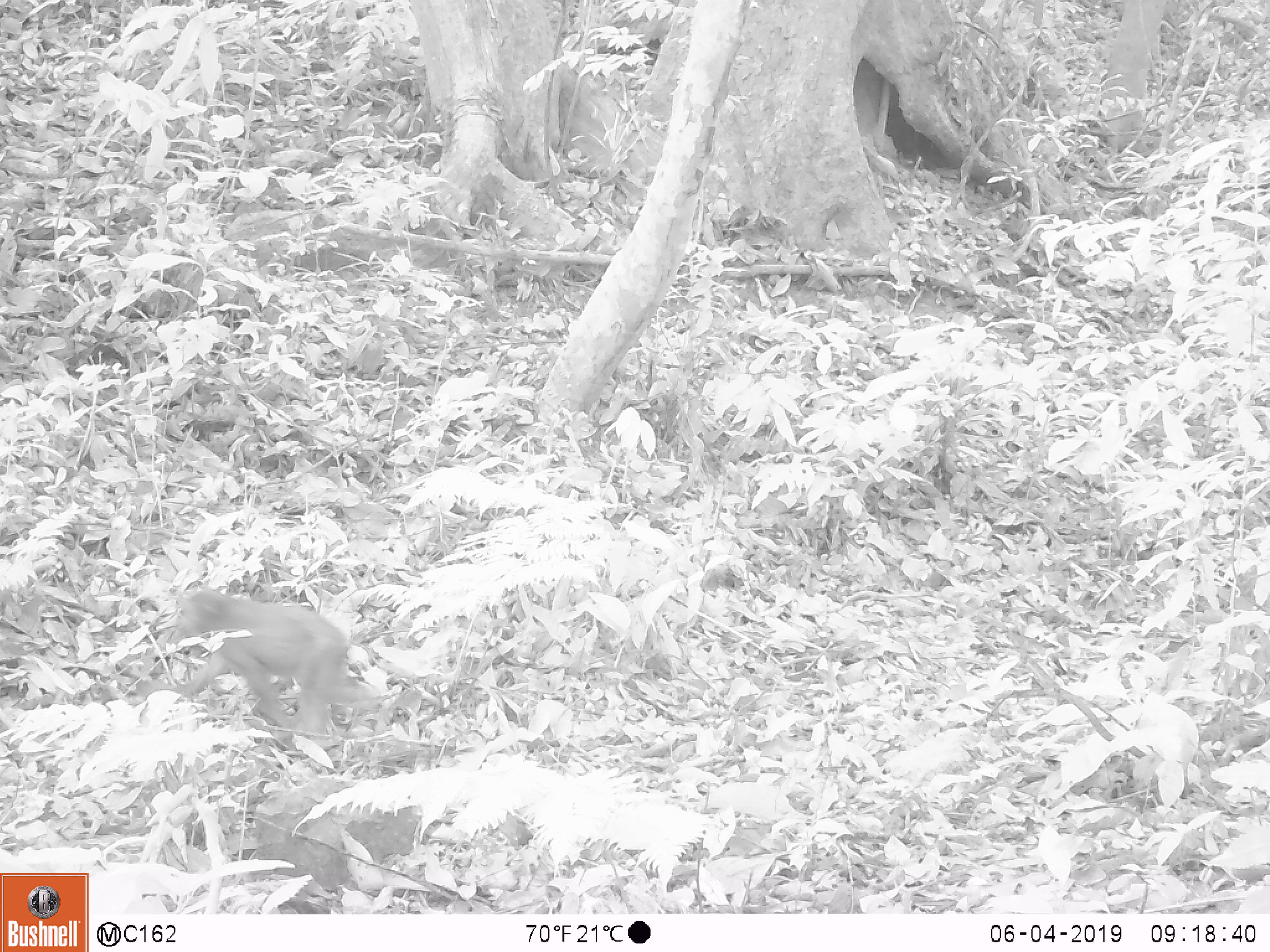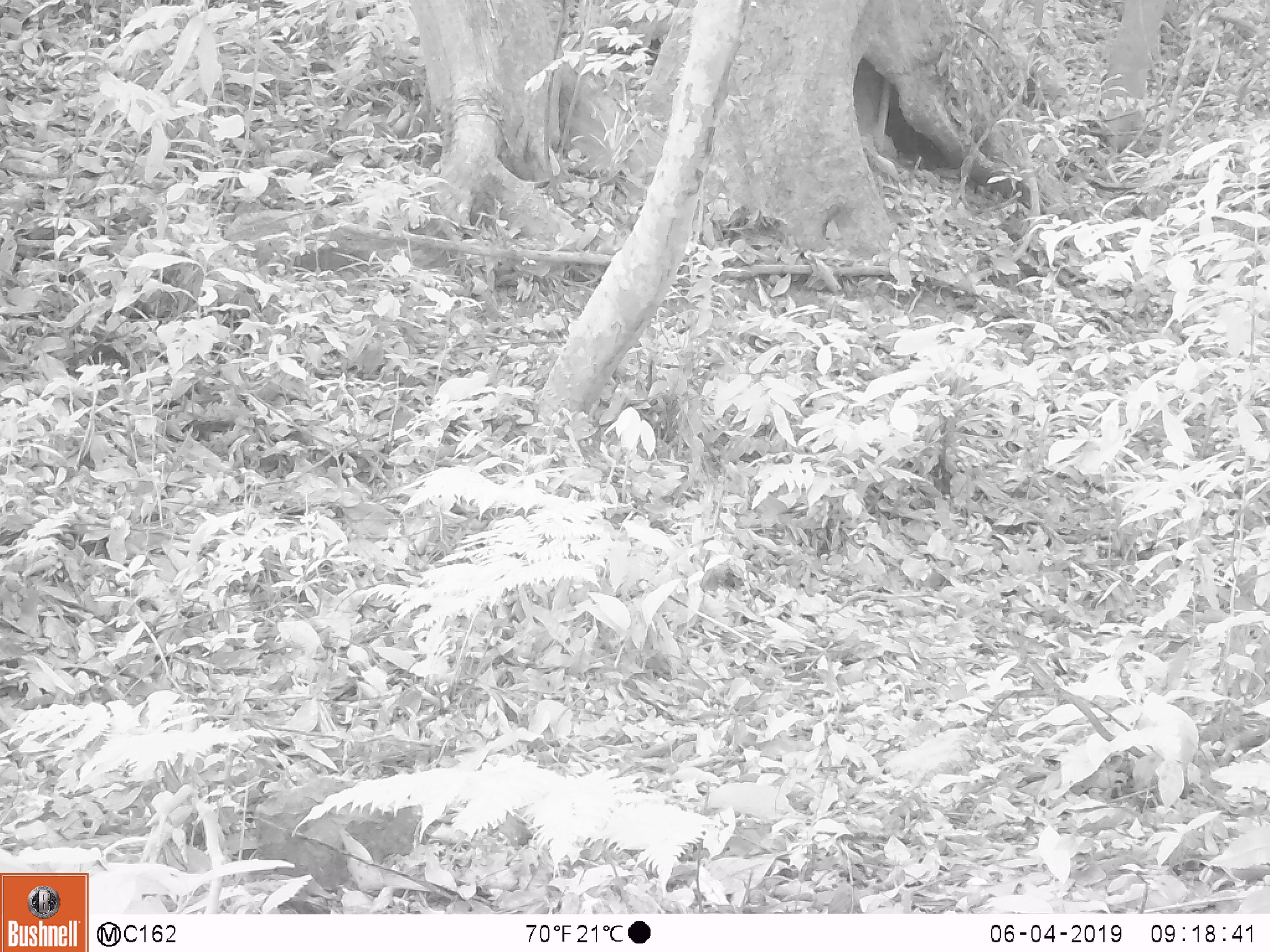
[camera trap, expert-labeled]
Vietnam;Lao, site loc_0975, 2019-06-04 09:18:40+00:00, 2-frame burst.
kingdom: Animalia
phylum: Chordata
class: Mammalia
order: Primates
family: Cercopithecidae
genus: Macaca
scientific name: Macaca arctoides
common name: stump-tailed macaque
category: stump tailed macaque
Stump tailed macaque (stump-tailed macaque) (Macaca arctoides). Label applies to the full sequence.